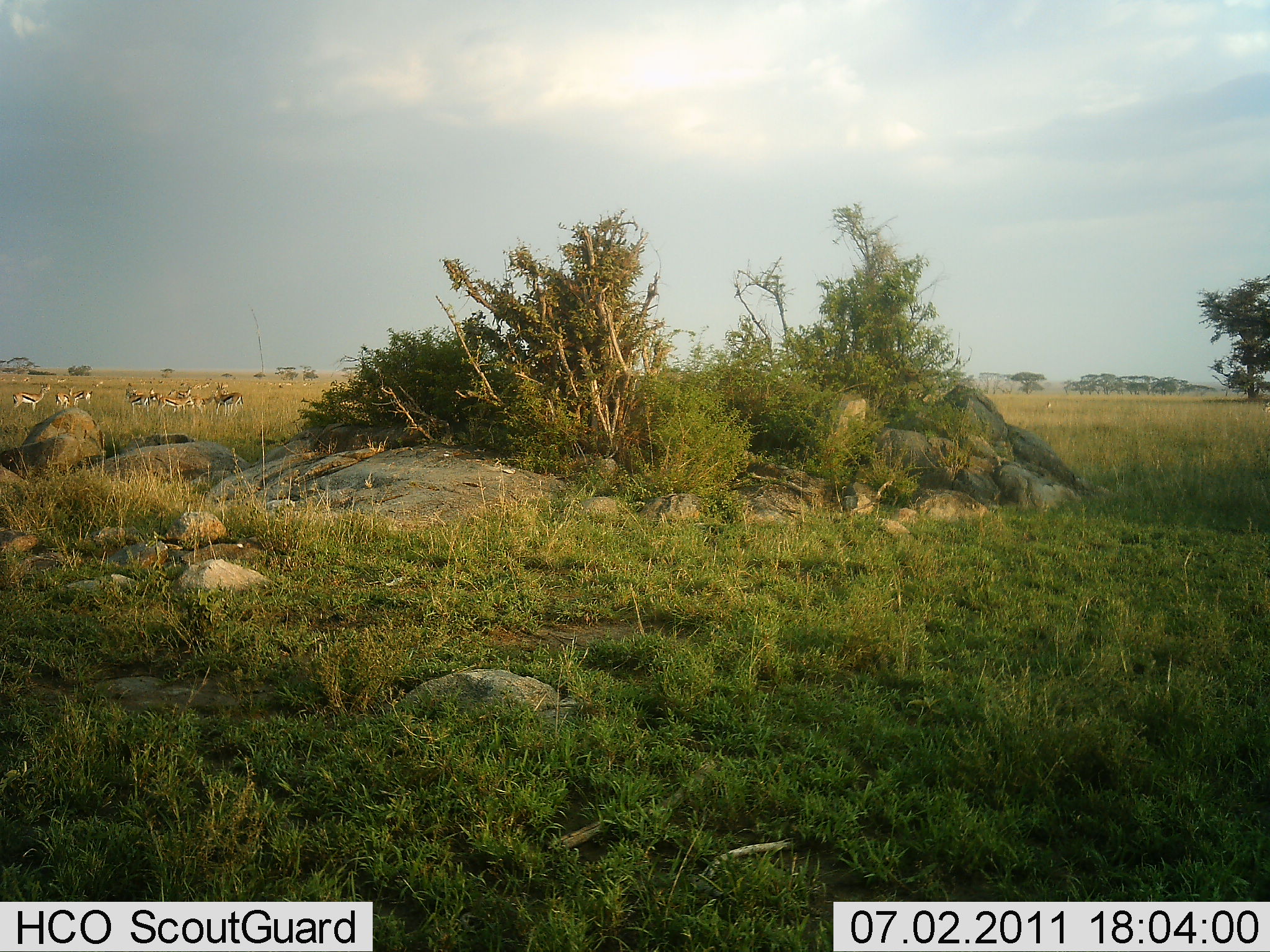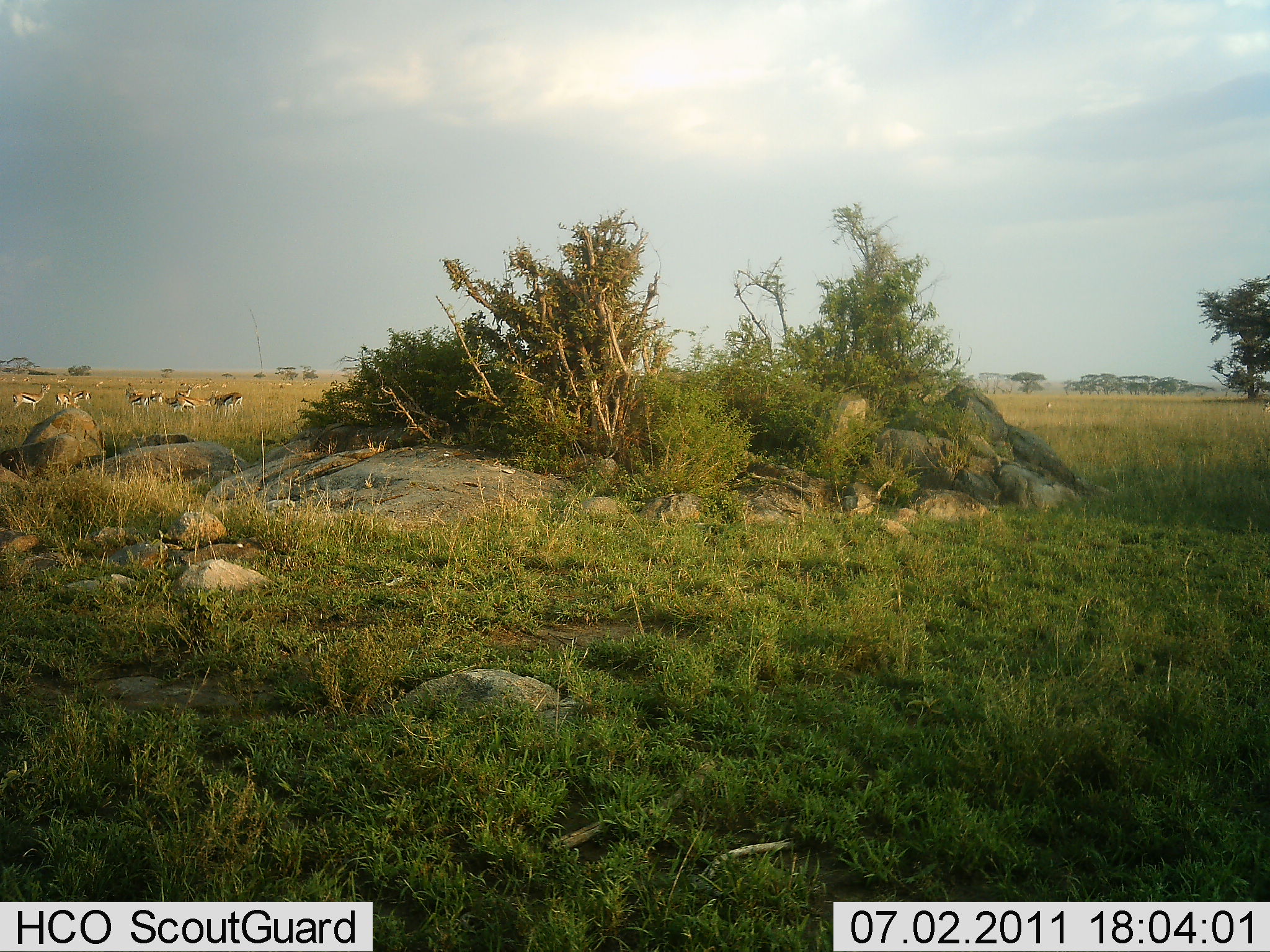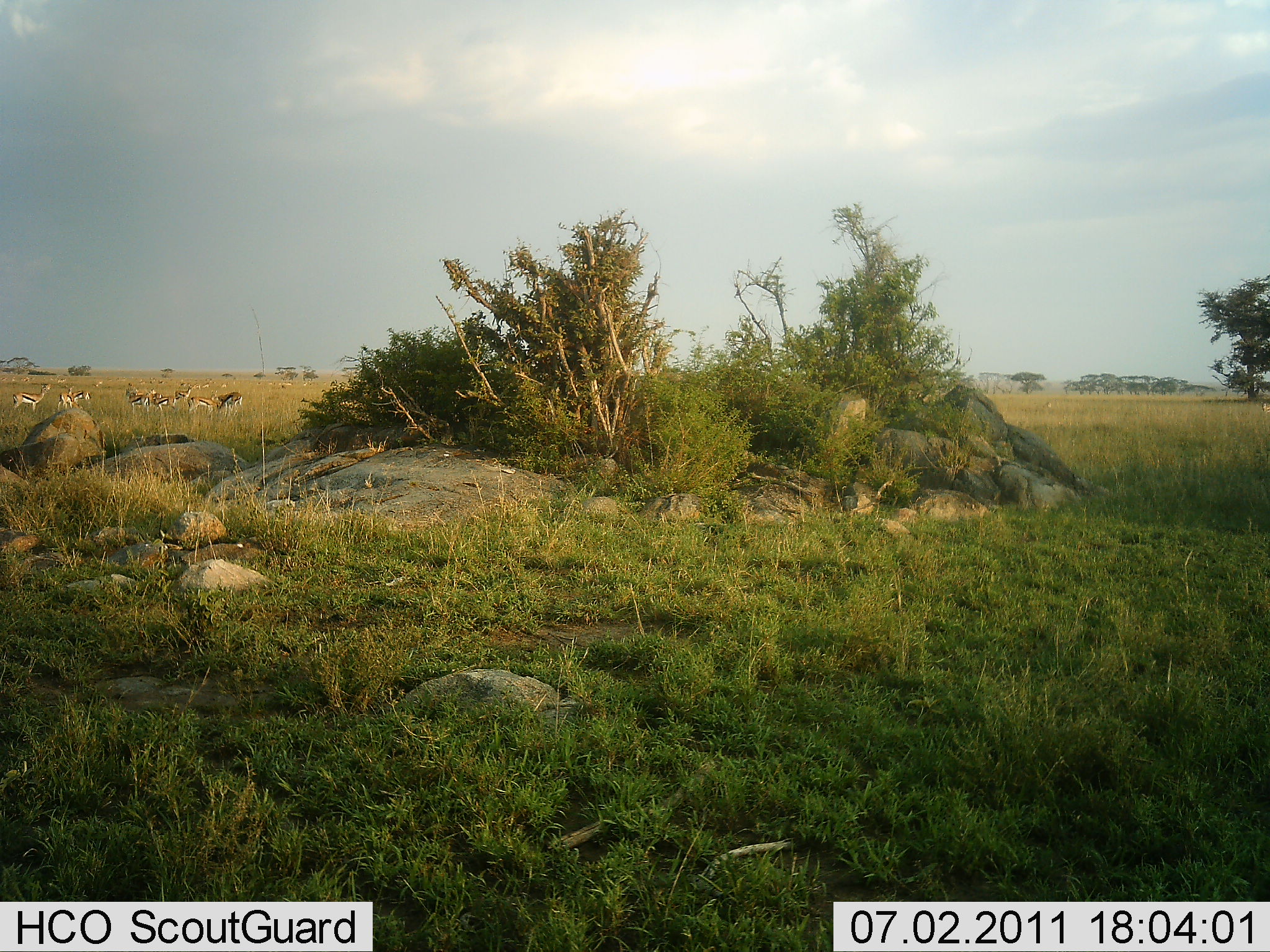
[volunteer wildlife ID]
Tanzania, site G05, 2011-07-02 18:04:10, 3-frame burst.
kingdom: Animalia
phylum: Chordata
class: Mammalia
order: Artiodactyla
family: Bovidae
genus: Eudorcas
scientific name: Eudorcas thomsonii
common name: thomson's gazelle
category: gazellethomsons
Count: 10.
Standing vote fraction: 90%.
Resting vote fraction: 0%.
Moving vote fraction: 30%.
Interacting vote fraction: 10%.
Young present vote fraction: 0%.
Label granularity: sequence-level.